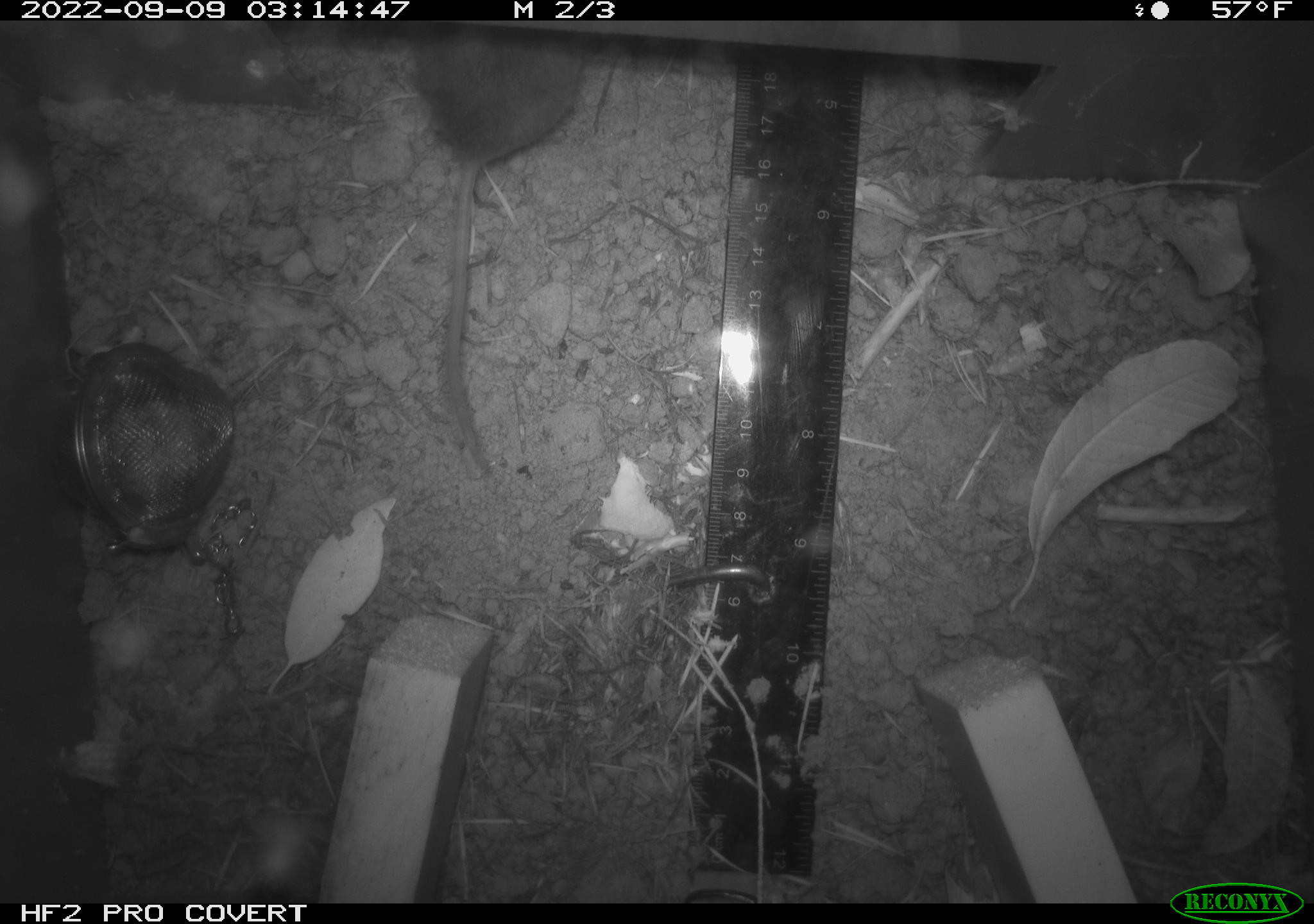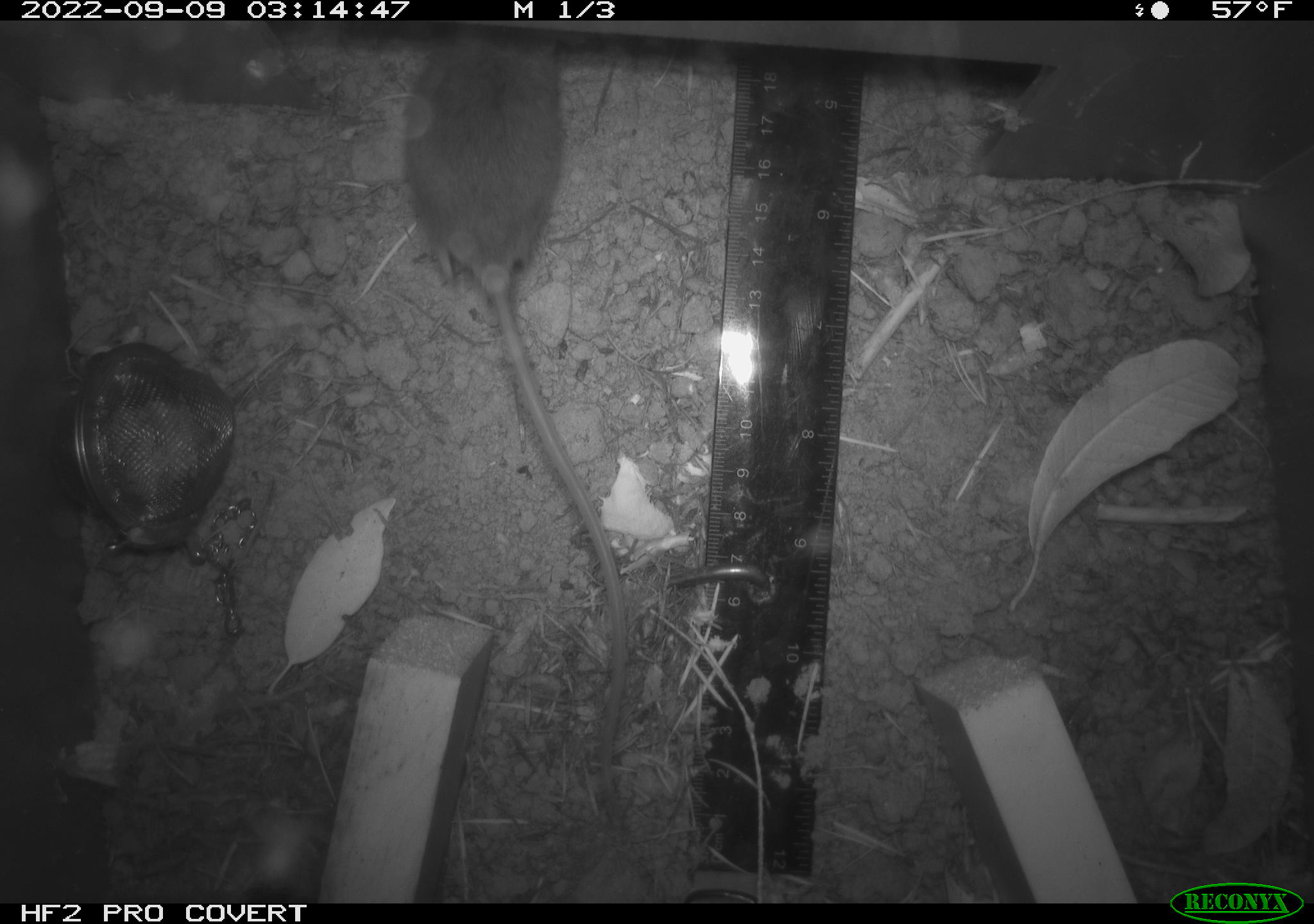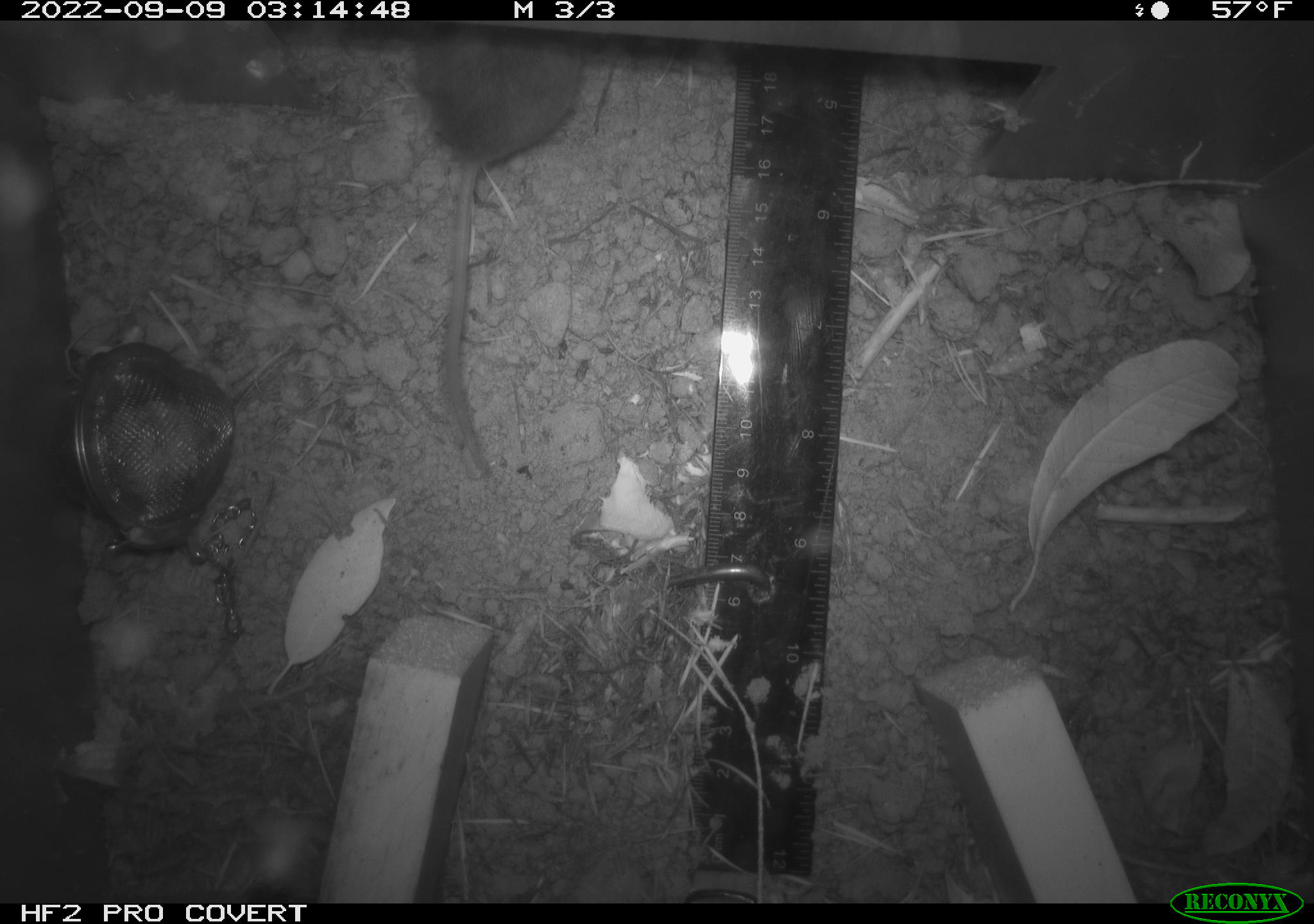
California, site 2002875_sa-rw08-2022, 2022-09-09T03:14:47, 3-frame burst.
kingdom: Animalia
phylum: Chordata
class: Mammalia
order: Rodentia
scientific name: Rodentia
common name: mouse species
Mouse species (Rodentia).